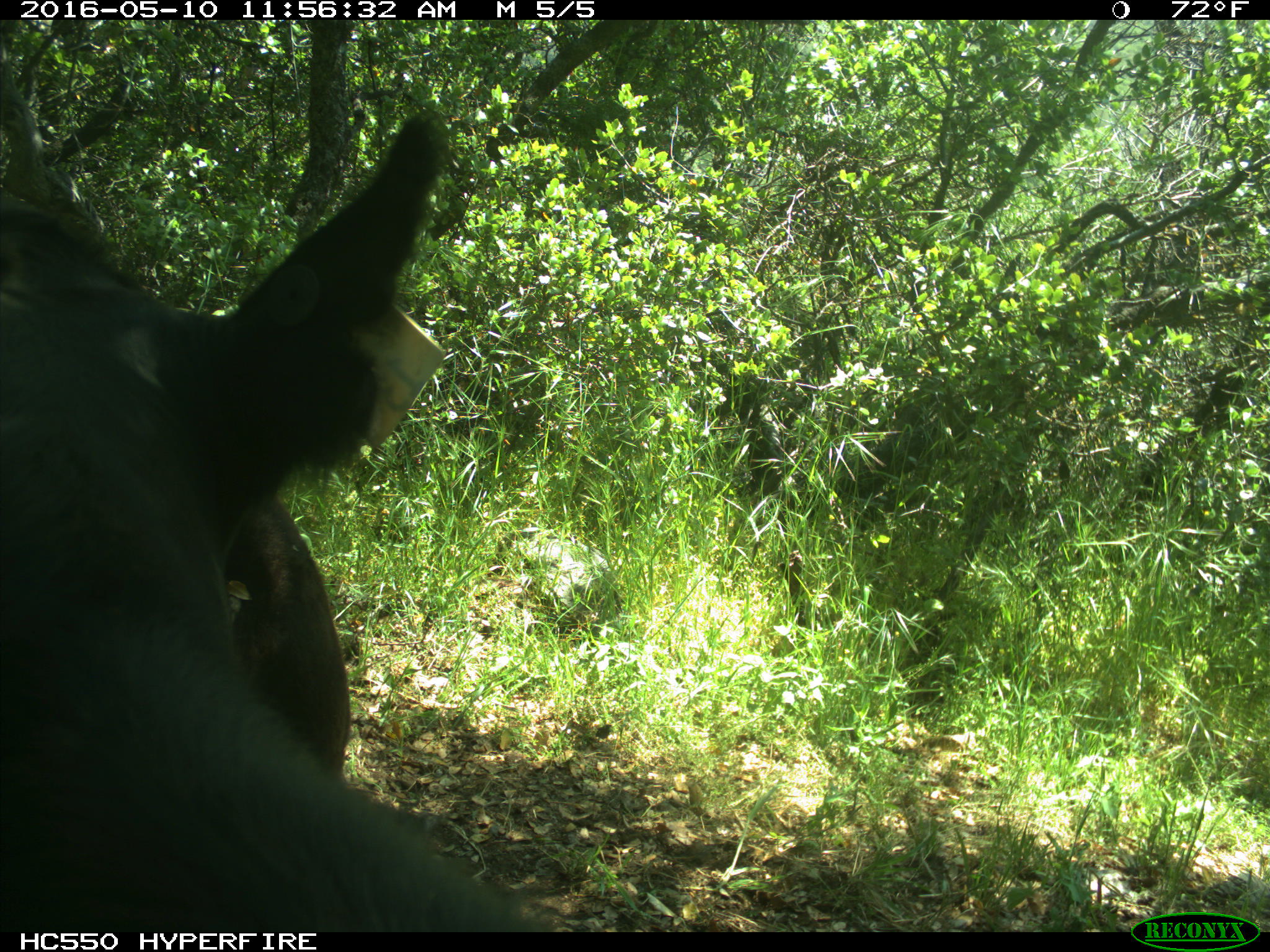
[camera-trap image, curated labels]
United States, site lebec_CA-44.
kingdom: Animalia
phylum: Chordata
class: Mammalia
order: Artiodactyla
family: Bovidae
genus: Bos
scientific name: Bos taurus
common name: domestic cow